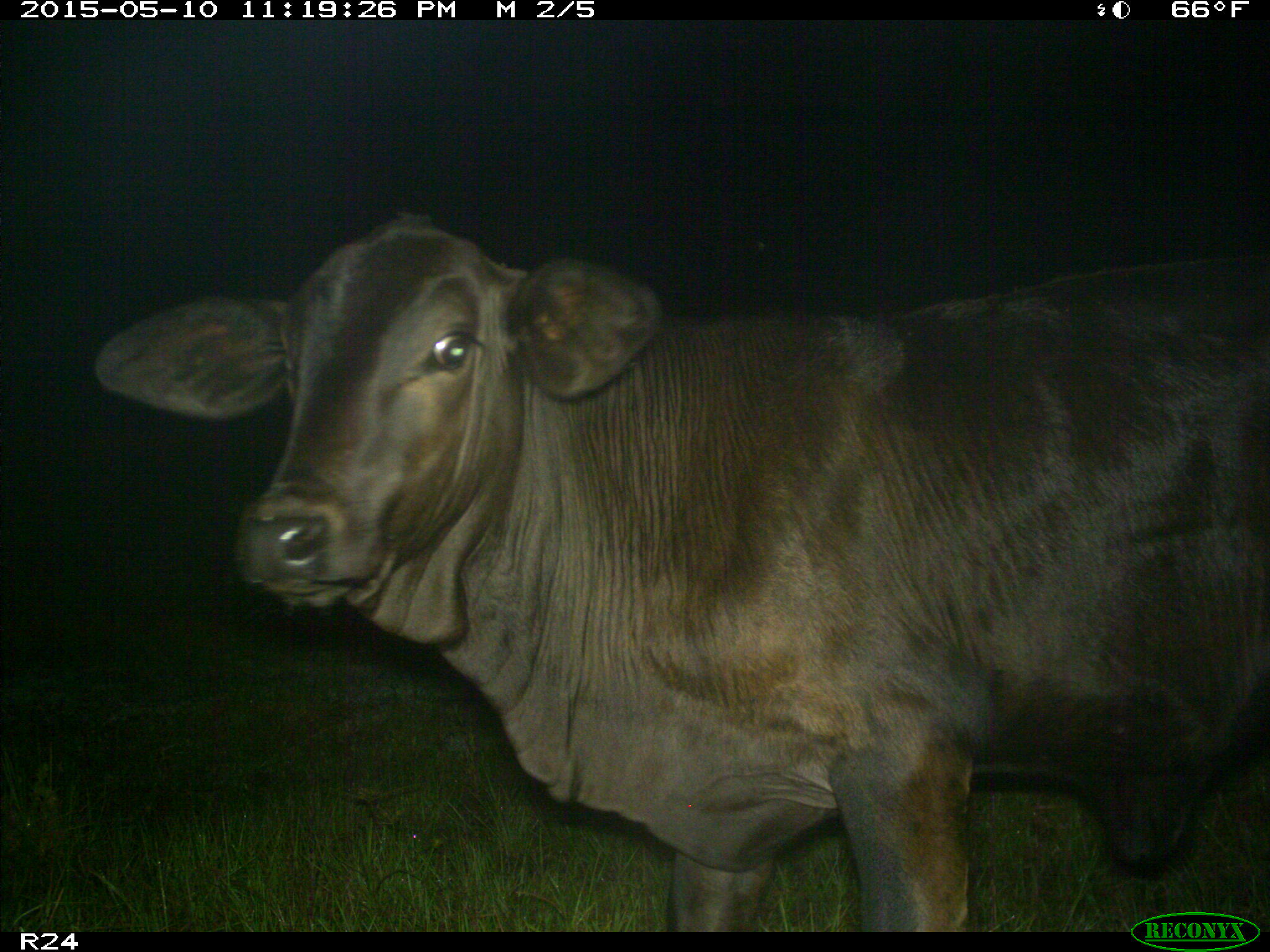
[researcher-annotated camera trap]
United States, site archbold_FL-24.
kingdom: Animalia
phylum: Chordata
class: Mammalia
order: Artiodactyla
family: Bovidae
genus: Bos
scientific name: Bos taurus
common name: domestic cow